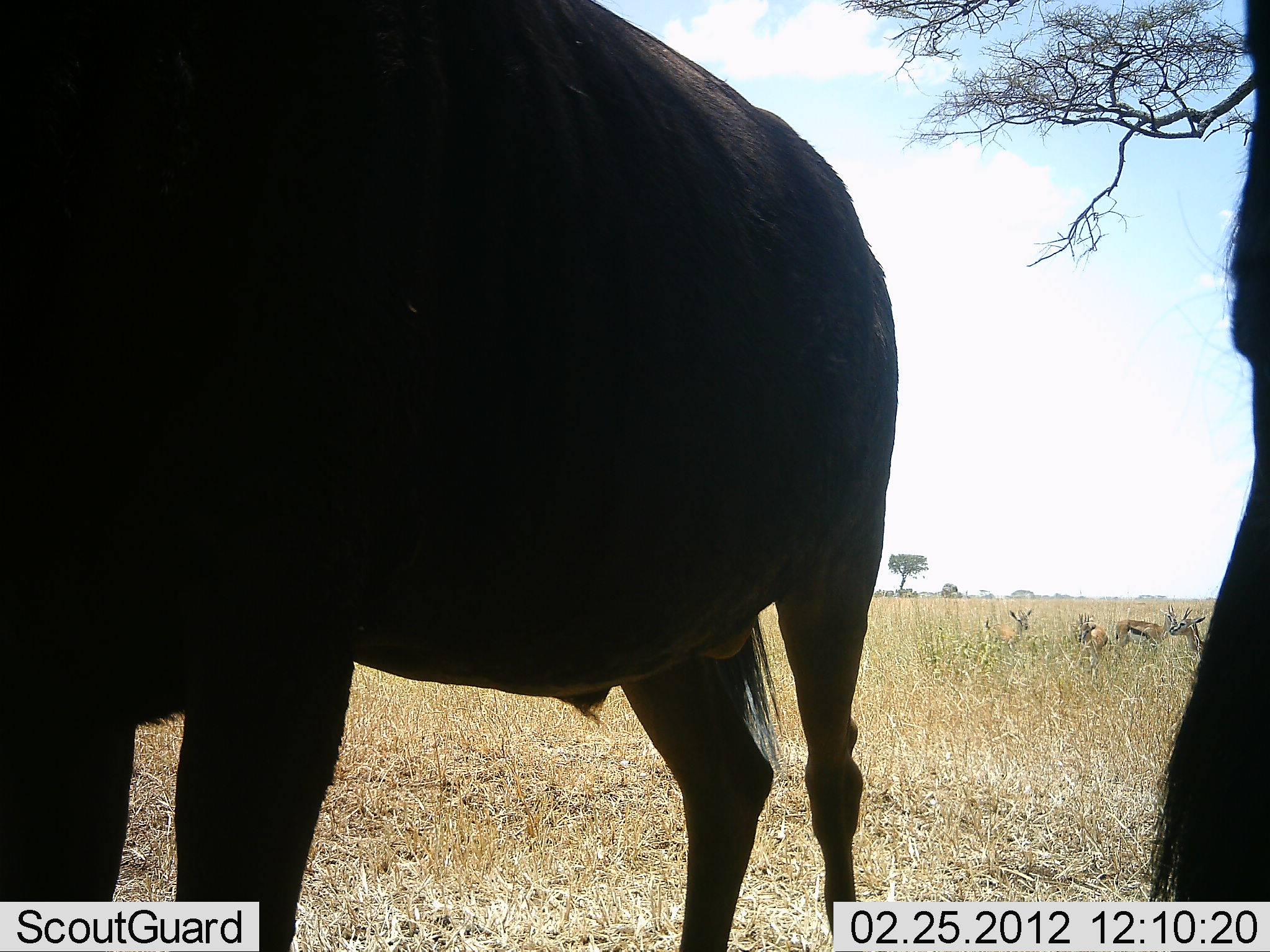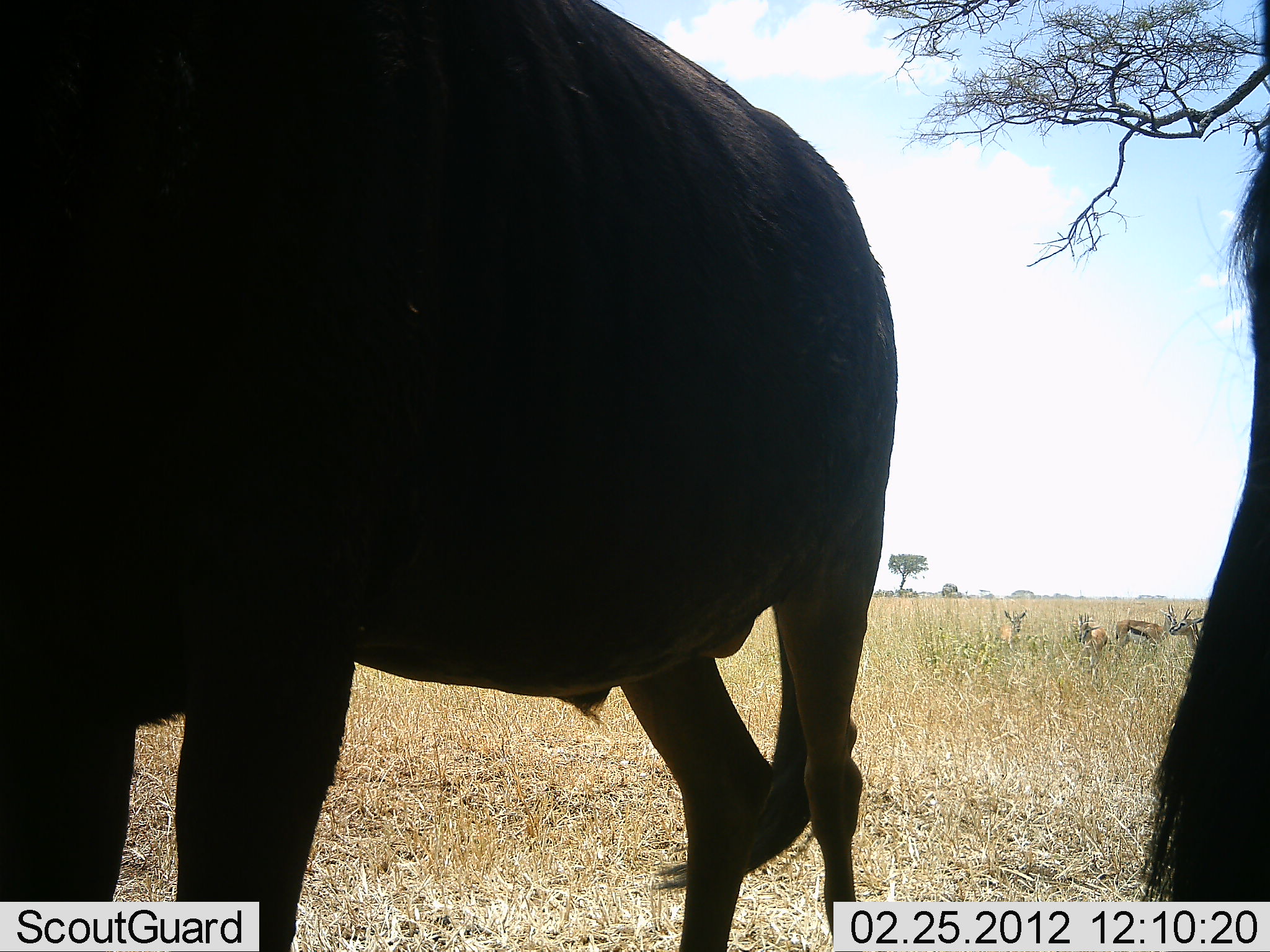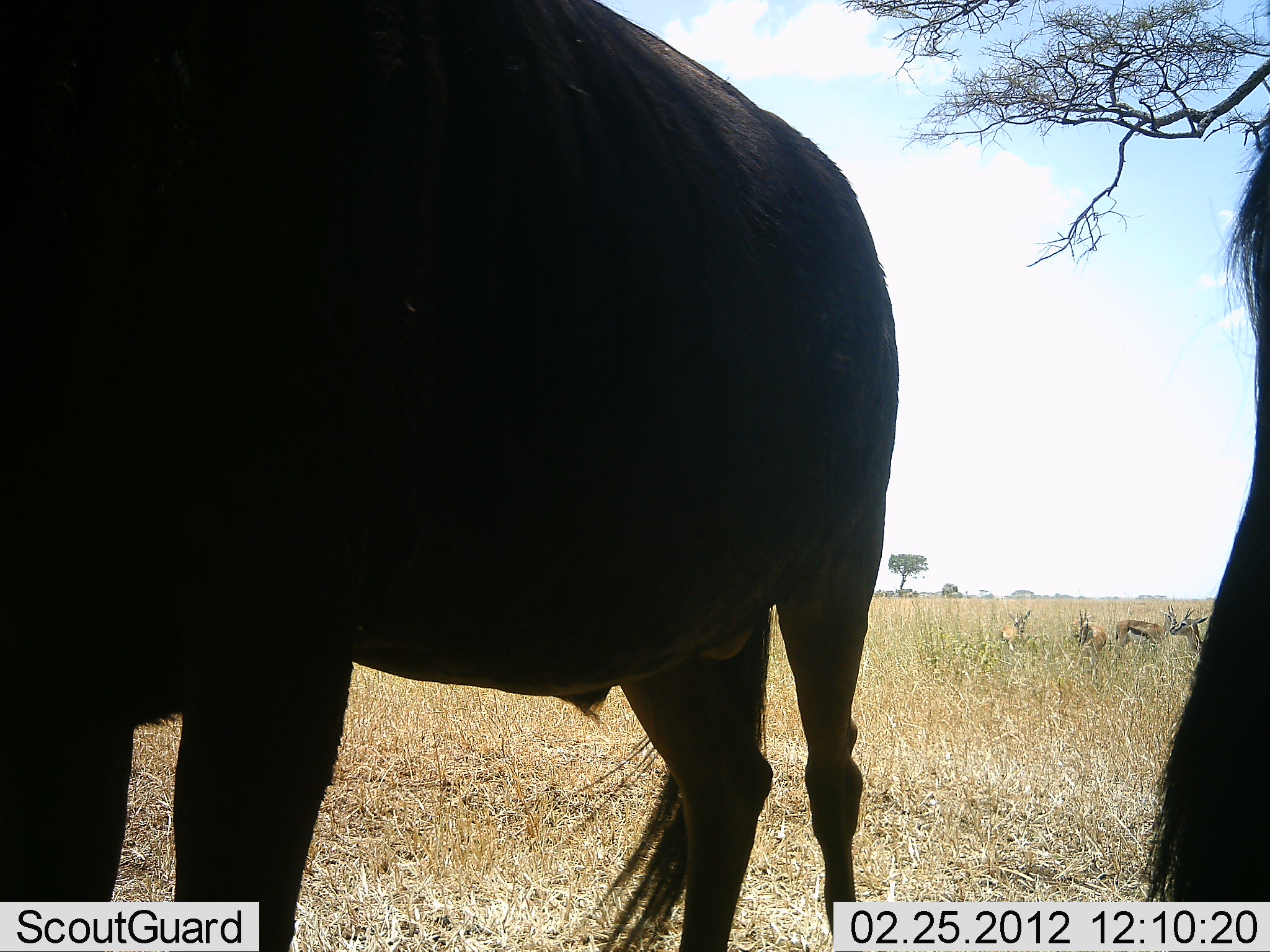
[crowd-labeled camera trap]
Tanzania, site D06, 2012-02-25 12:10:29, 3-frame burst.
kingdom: Animalia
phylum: Chordata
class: Mammalia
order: Artiodactyla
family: Bovidae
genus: Eudorcas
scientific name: Eudorcas thomsonii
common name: thomson's gazelle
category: gazellethomsons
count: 4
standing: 73%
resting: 53%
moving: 0%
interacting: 0%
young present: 0%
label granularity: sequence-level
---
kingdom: Animalia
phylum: Chordata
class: Mammalia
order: Artiodactyla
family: Bovidae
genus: Connochaetes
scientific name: Connochaetes taurinus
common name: blue wildebeest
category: wildebeest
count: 2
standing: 93%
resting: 0%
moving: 0%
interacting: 0%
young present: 0%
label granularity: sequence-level